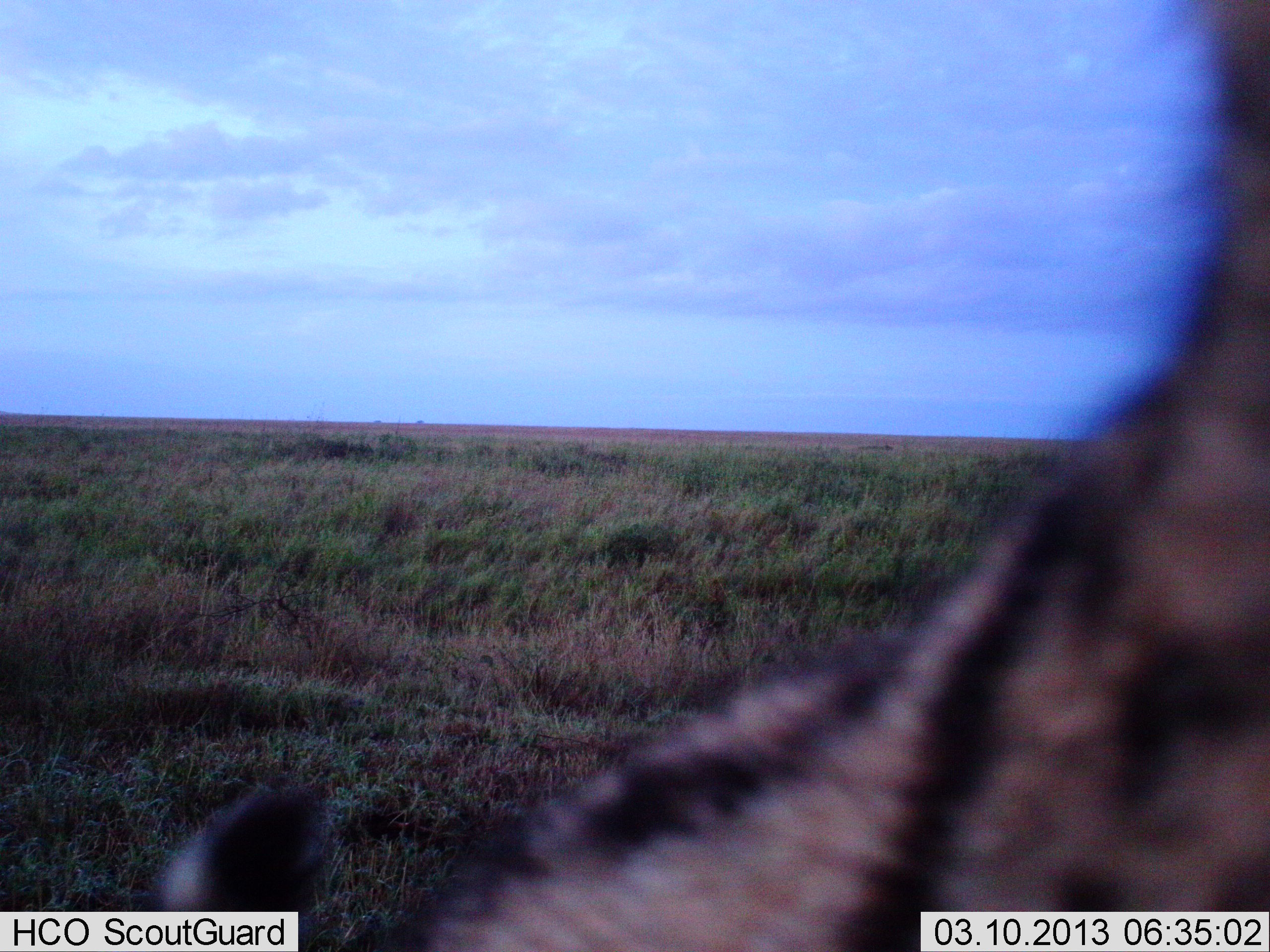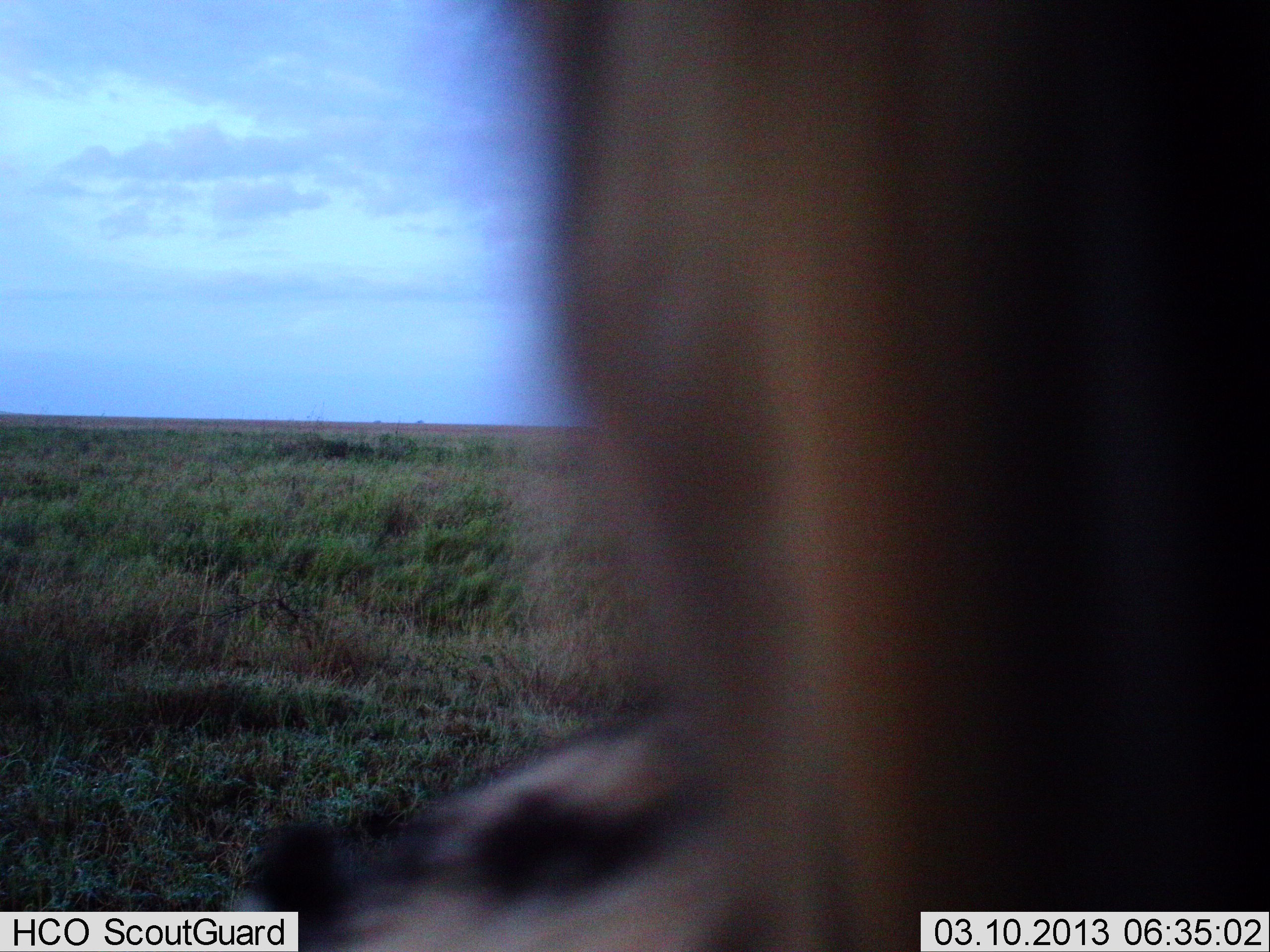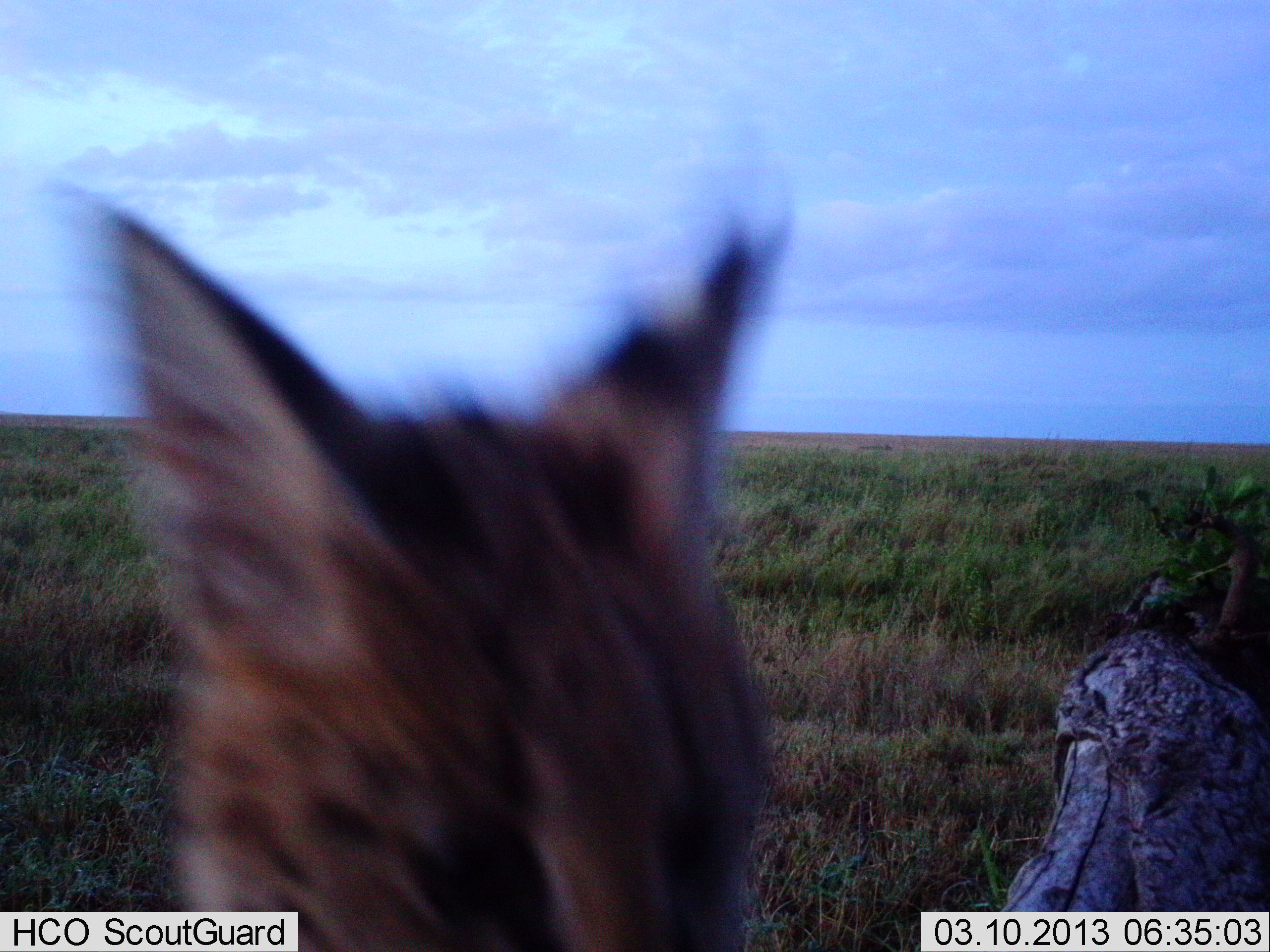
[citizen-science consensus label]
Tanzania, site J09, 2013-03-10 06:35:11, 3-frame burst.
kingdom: Animalia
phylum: Chordata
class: Mammalia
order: Carnivora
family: Felidae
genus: Leptailurus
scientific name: Leptailurus serval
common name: serval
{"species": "serval (Leptailurus serval)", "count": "1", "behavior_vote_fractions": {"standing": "10%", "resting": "0%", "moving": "86%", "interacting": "5%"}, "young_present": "0%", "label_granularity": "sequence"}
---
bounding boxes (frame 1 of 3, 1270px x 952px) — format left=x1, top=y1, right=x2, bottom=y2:
animal: left=147, top=0, right=1270, bottom=951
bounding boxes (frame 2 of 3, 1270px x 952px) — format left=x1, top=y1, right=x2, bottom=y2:
animal: left=226, top=0, right=1270, bottom=951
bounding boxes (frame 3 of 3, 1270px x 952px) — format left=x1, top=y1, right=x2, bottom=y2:
animal: left=96, top=198, right=791, bottom=952